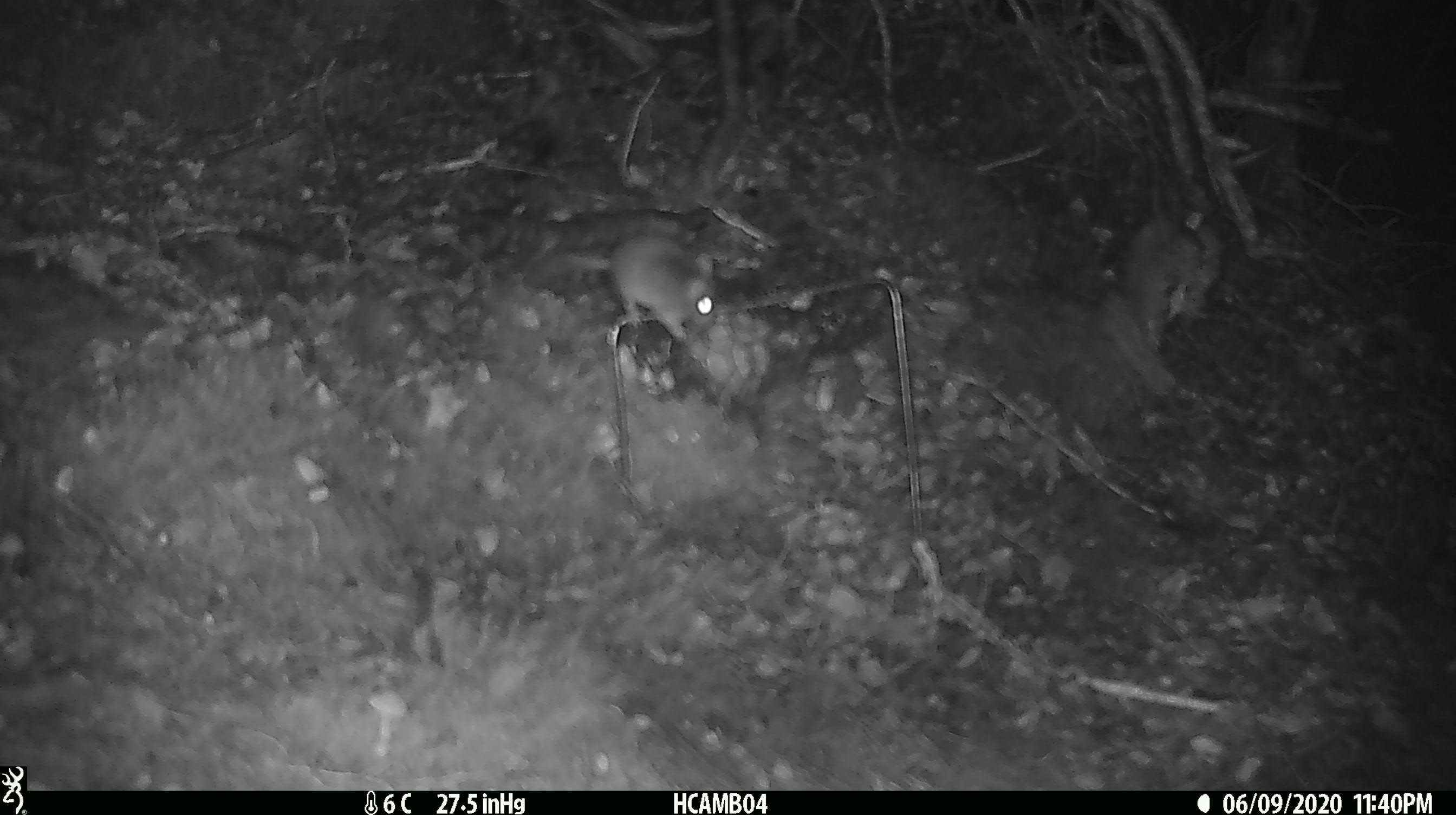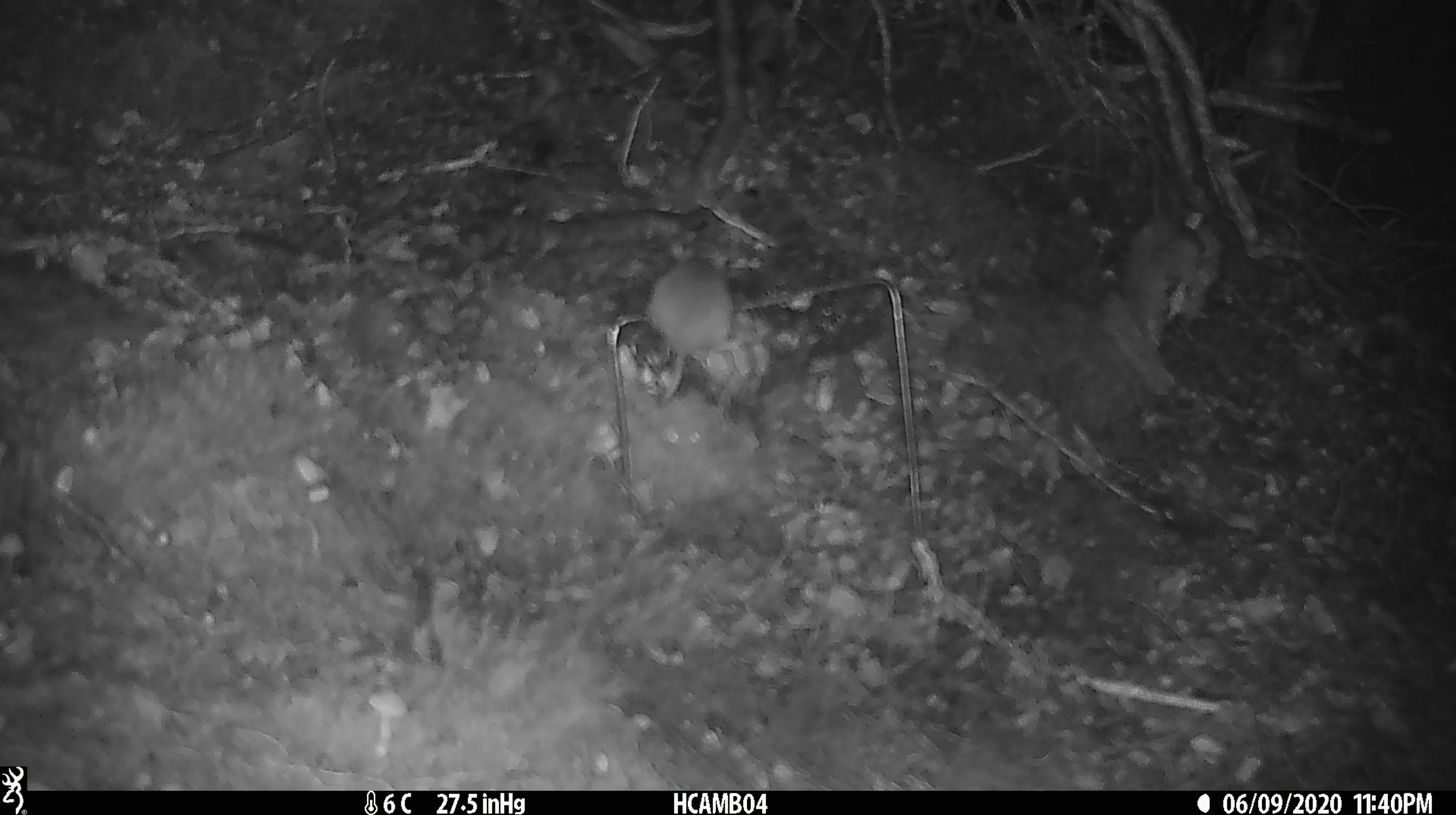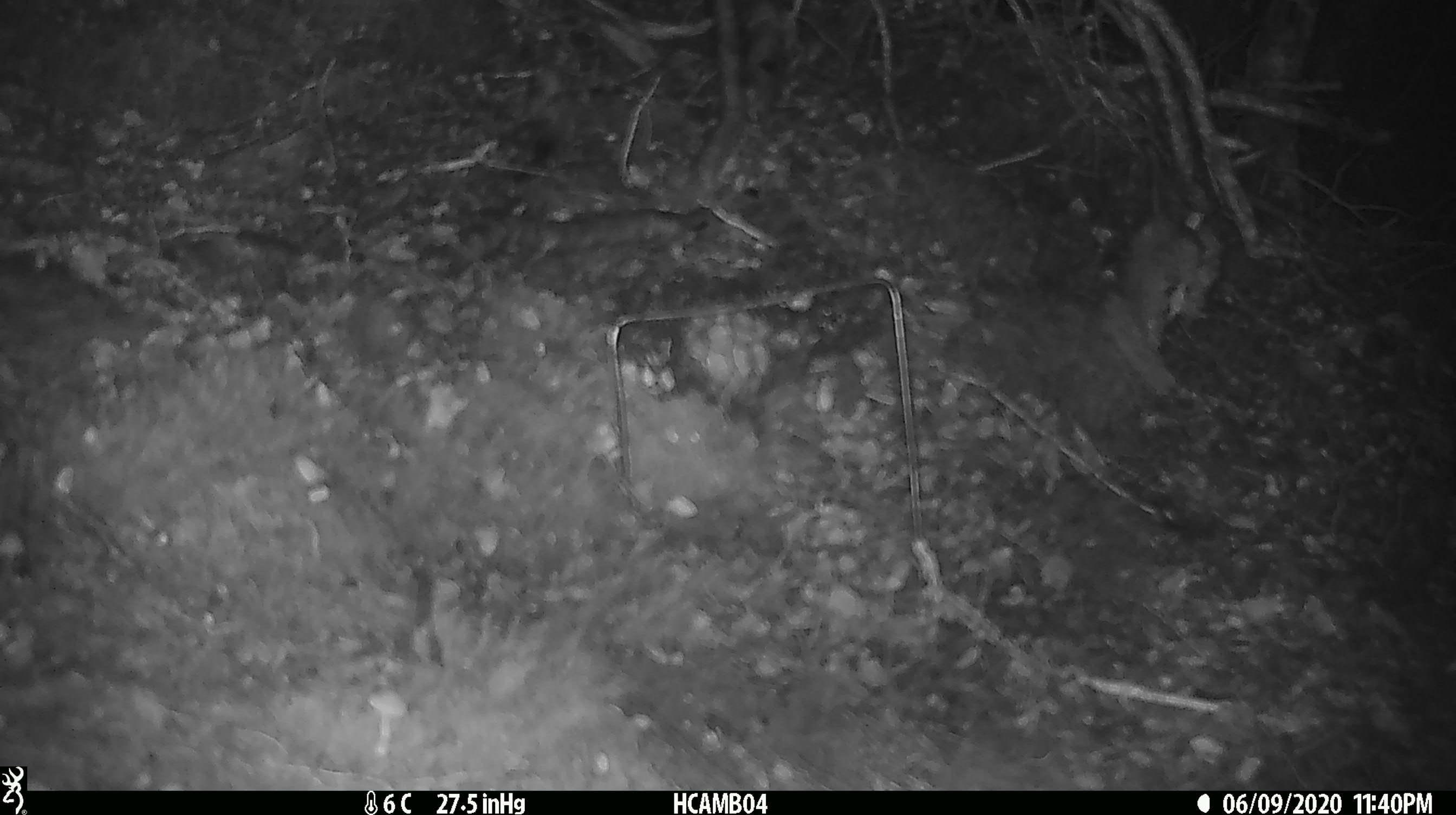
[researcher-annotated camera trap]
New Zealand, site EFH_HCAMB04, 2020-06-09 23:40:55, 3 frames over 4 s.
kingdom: Animalia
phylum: Chordata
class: Mammalia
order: Rodentia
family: Muridae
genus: Mus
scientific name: Mus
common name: mouse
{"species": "mouse (Mus)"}